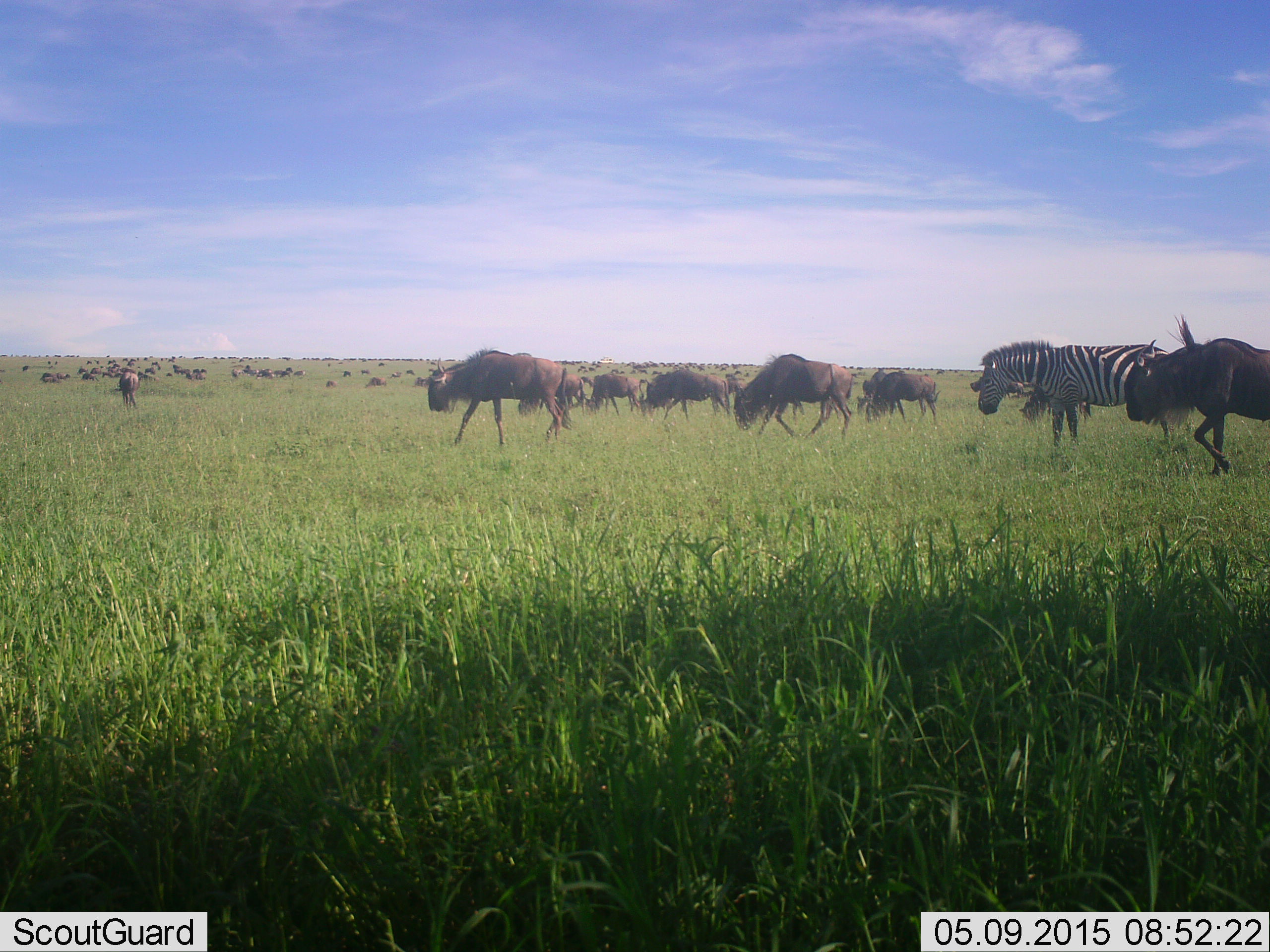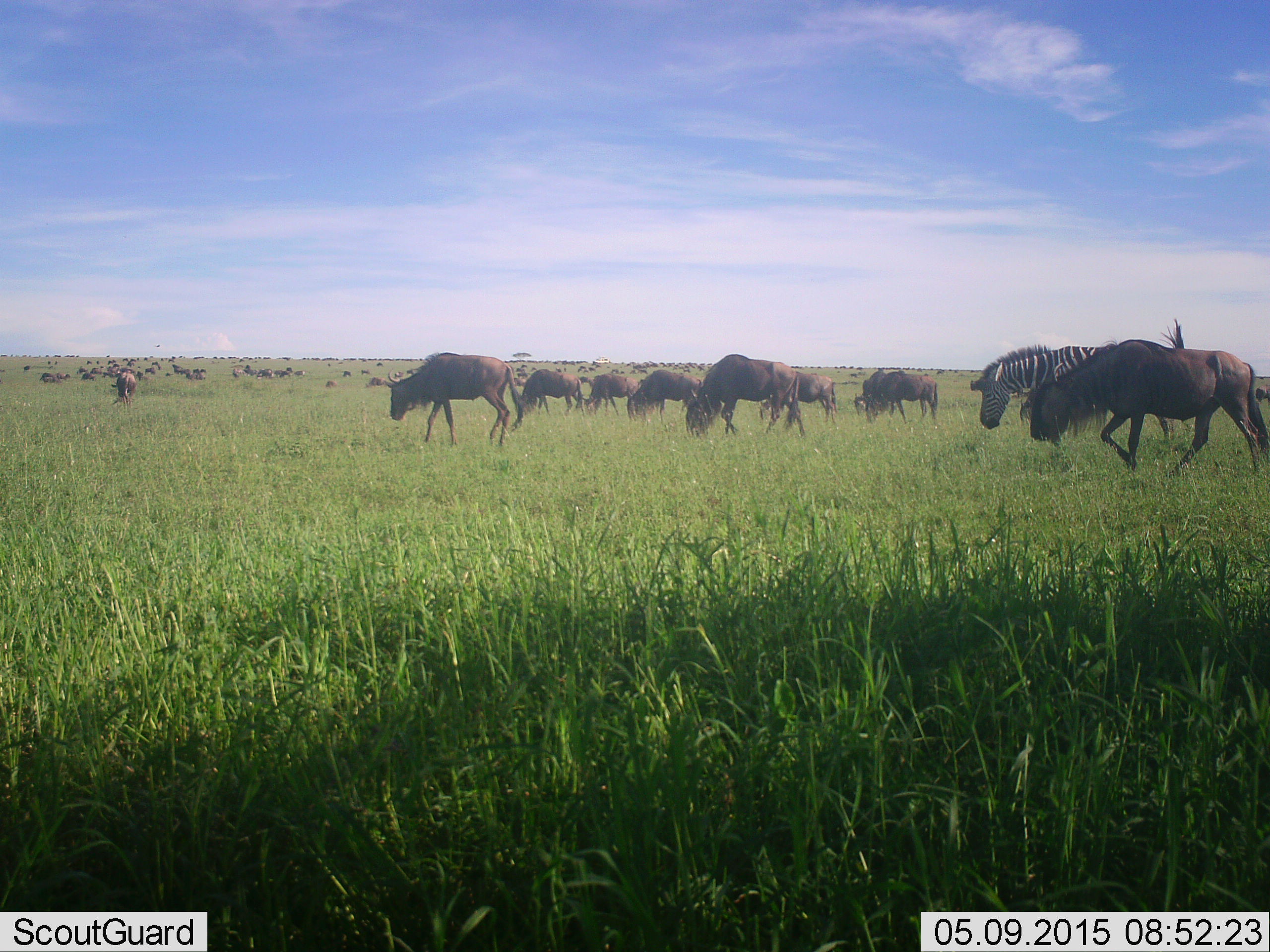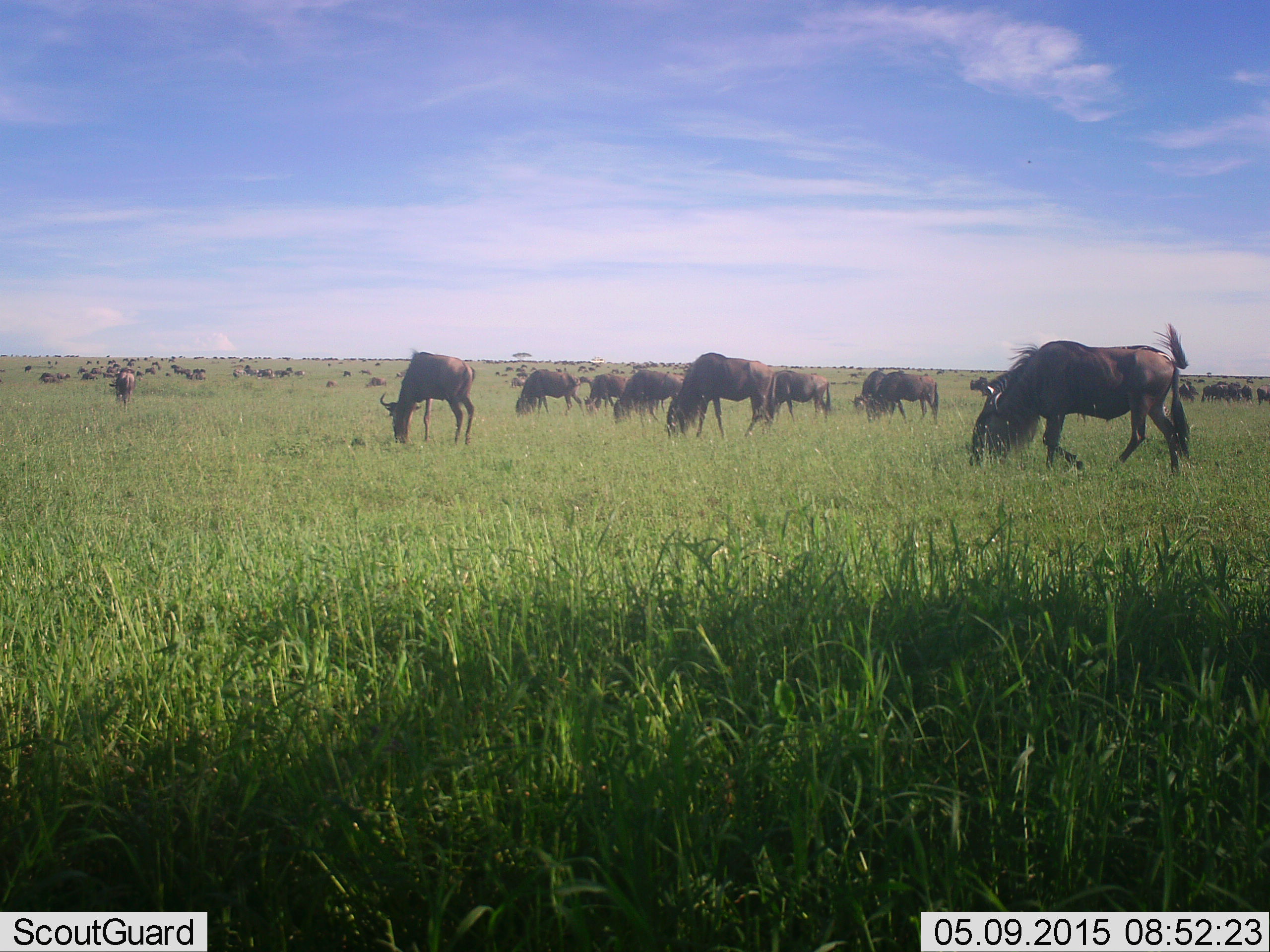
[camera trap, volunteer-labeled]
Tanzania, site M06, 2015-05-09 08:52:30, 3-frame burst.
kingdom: Animalia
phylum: Chordata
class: Mammalia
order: Artiodactyla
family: Bovidae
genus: Connochaetes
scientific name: Connochaetes taurinus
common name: blue wildebeest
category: wildebeest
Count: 11-50.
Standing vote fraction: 55%.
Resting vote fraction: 18%.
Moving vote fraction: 91%.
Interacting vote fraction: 18%.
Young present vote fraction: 0%.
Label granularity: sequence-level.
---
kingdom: Animalia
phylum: Chordata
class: Mammalia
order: Perissodactyla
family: Equidae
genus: Equus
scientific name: Equus quagga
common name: plains zebra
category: zebra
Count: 1.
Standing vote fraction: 10%.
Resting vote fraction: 0%.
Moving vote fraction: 30%.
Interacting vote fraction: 0%.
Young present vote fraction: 0%.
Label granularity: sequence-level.